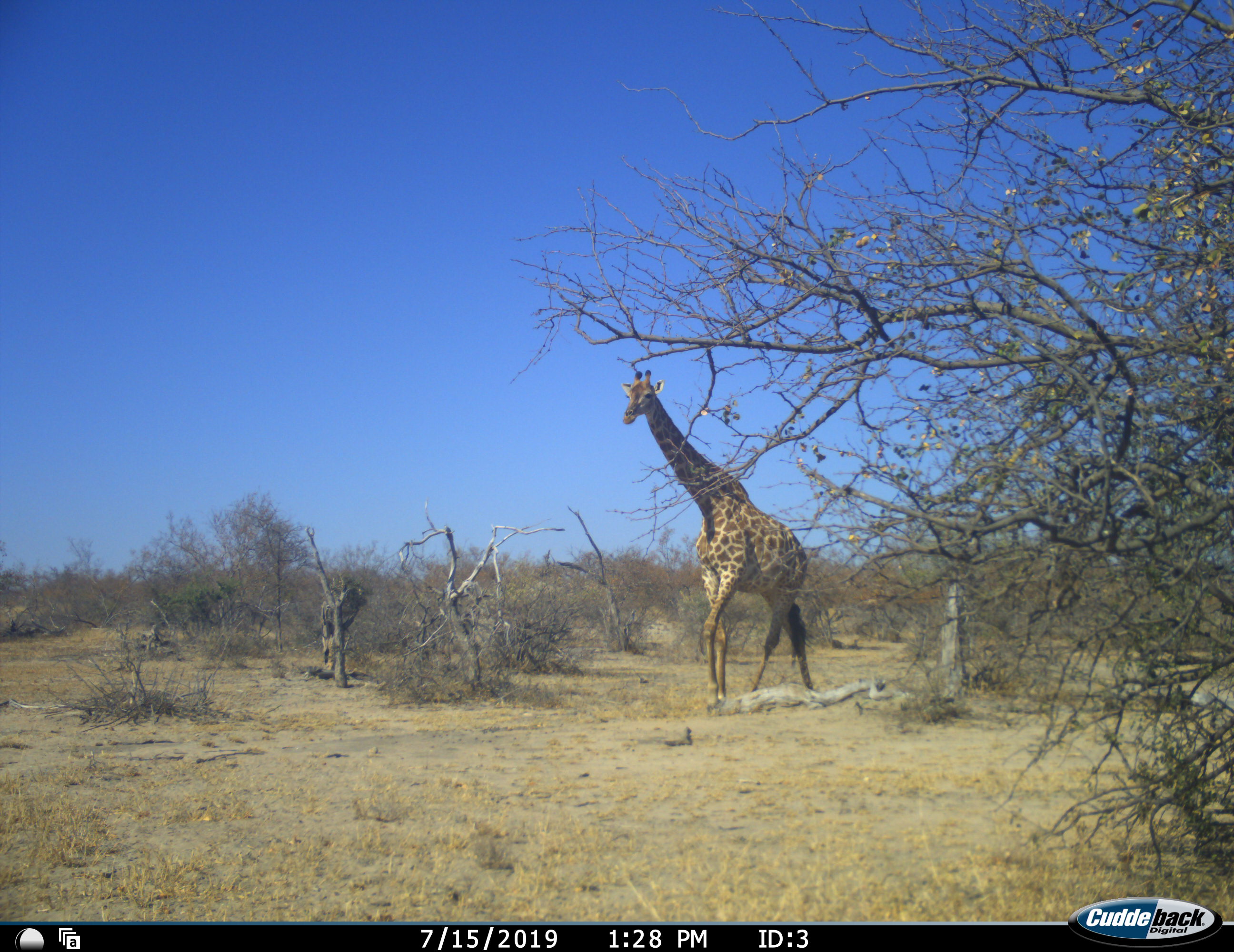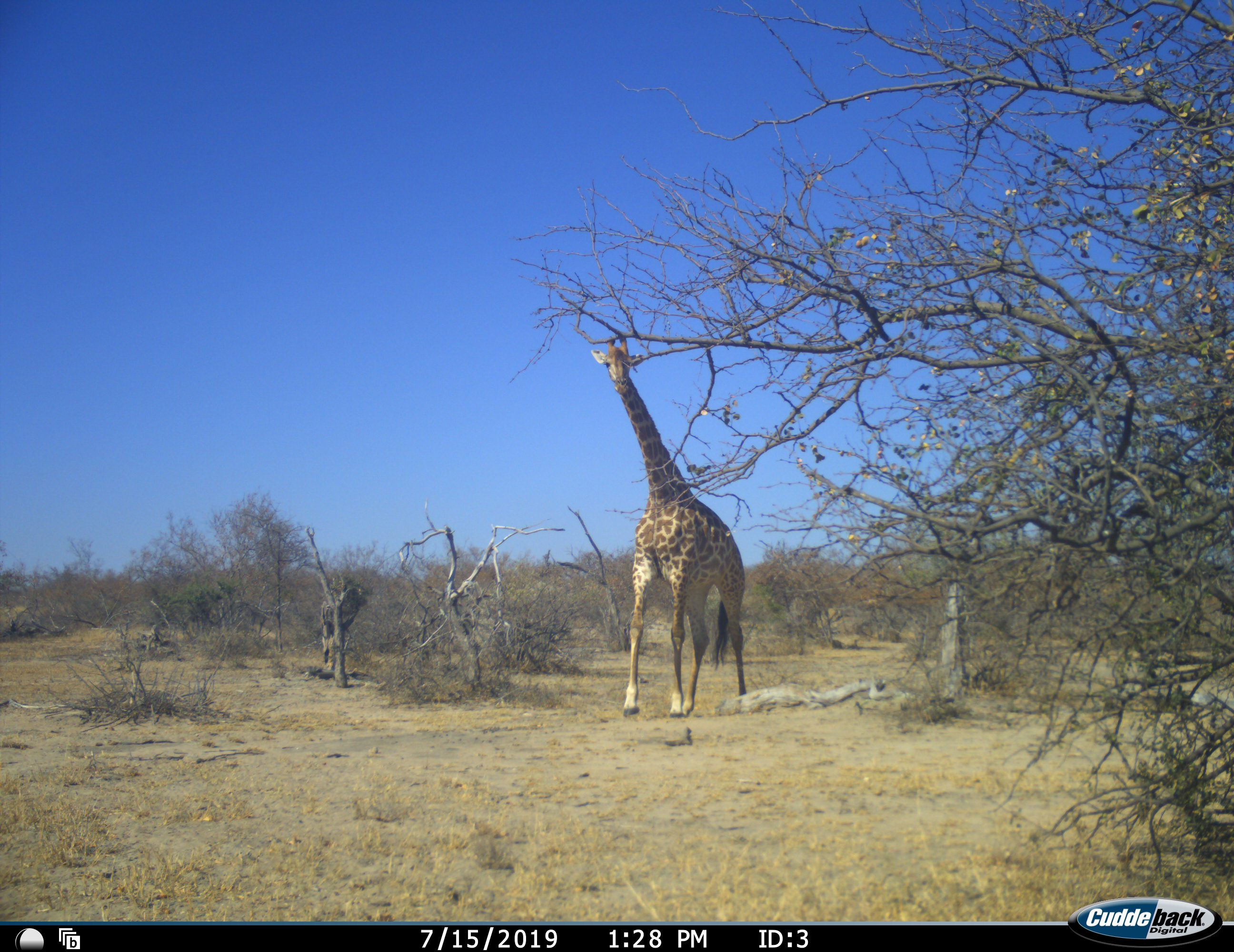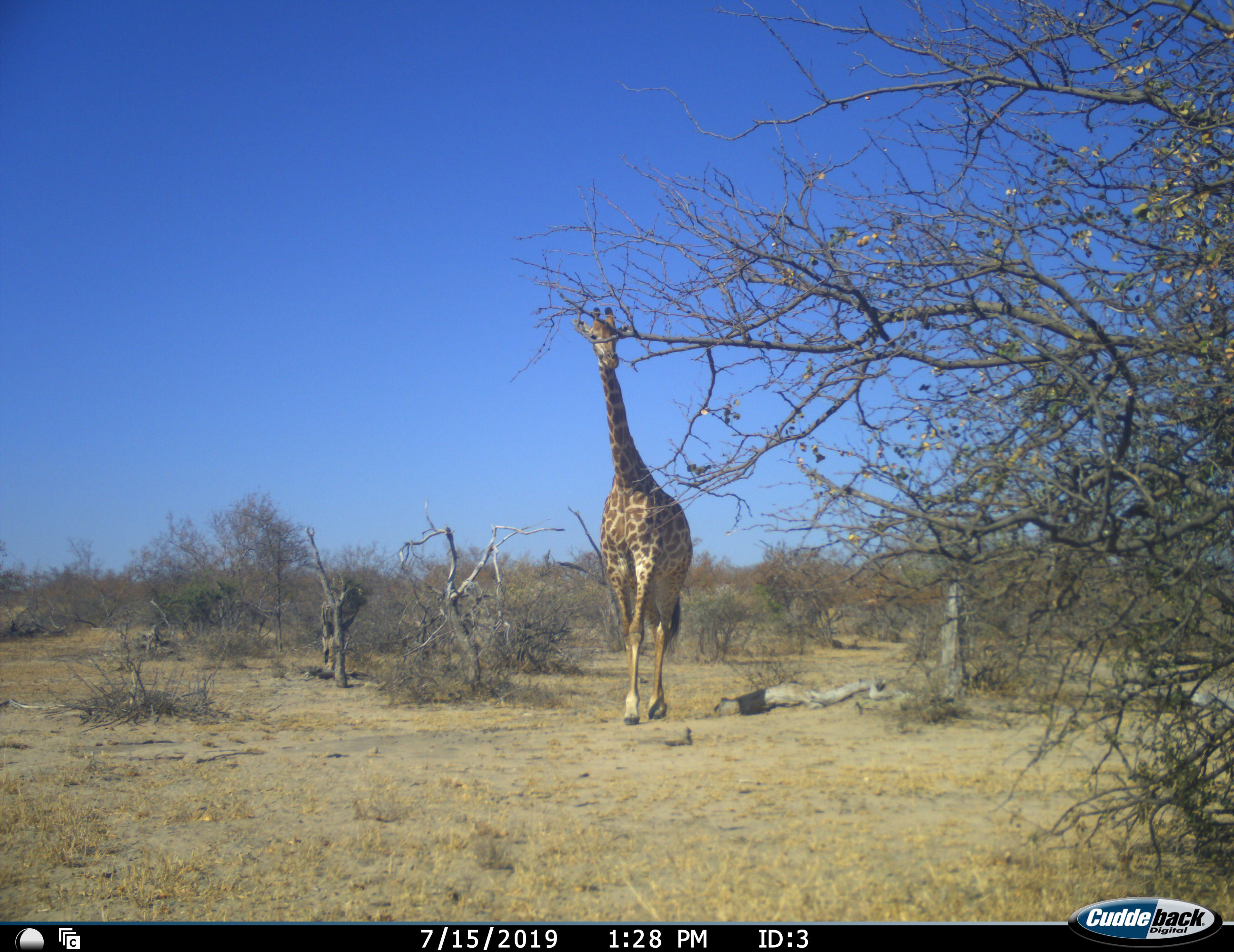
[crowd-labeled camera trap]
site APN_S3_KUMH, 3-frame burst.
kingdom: Animalia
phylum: Chordata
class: Mammalia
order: Artiodactyla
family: Giraffidae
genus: Giraffa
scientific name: Giraffa camelopardalis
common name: giraffe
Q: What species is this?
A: Giraffe (Giraffa camelopardalis).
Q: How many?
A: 1.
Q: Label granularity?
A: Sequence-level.